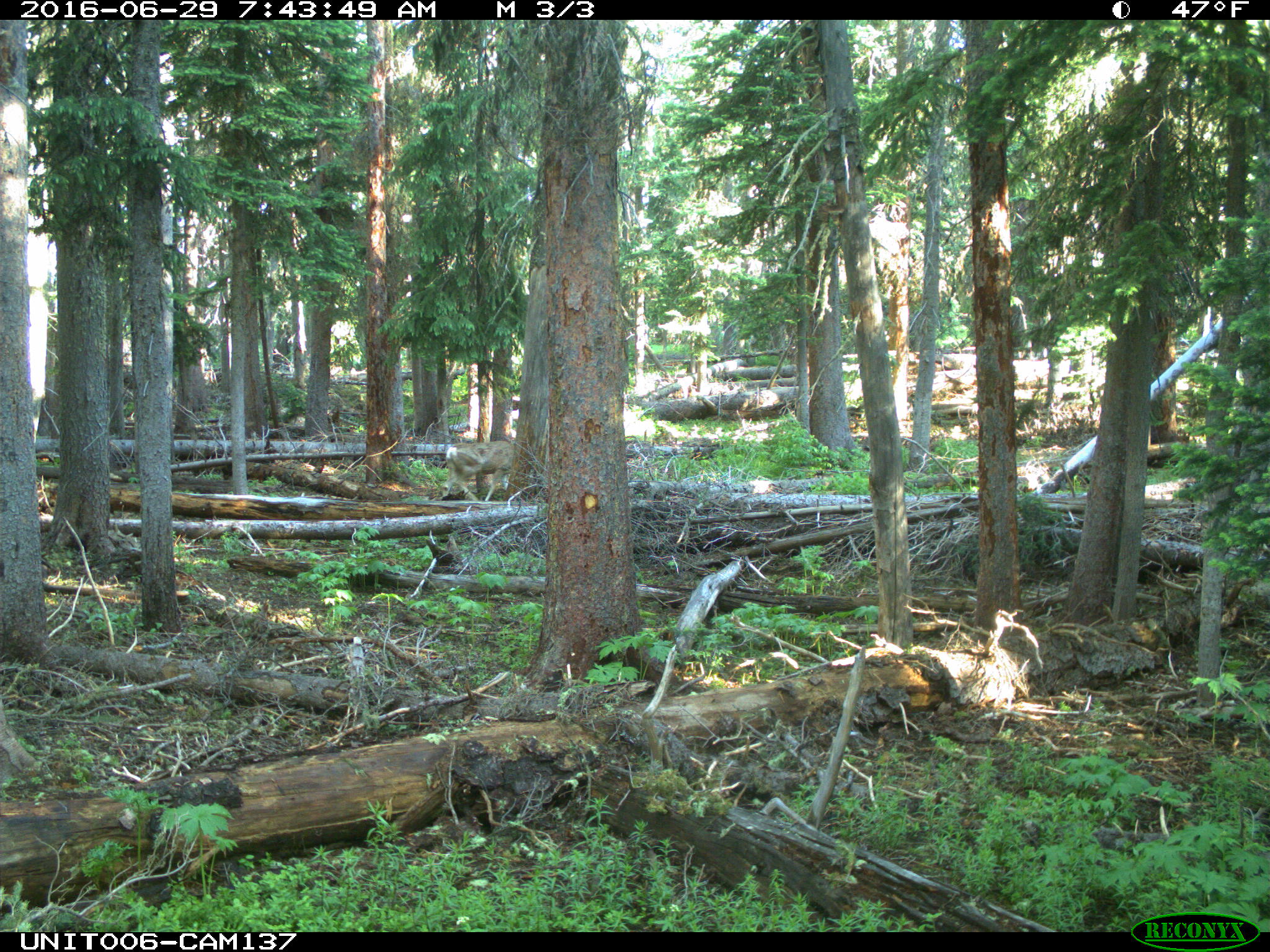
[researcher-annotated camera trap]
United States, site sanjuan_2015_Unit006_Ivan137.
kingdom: Animalia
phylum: Chordata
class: Mammalia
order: Artiodactyla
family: Cervidae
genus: Odocoileus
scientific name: Odocoileus hemionus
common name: mule deer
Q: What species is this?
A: Odocoileus hemionus (mule deer).